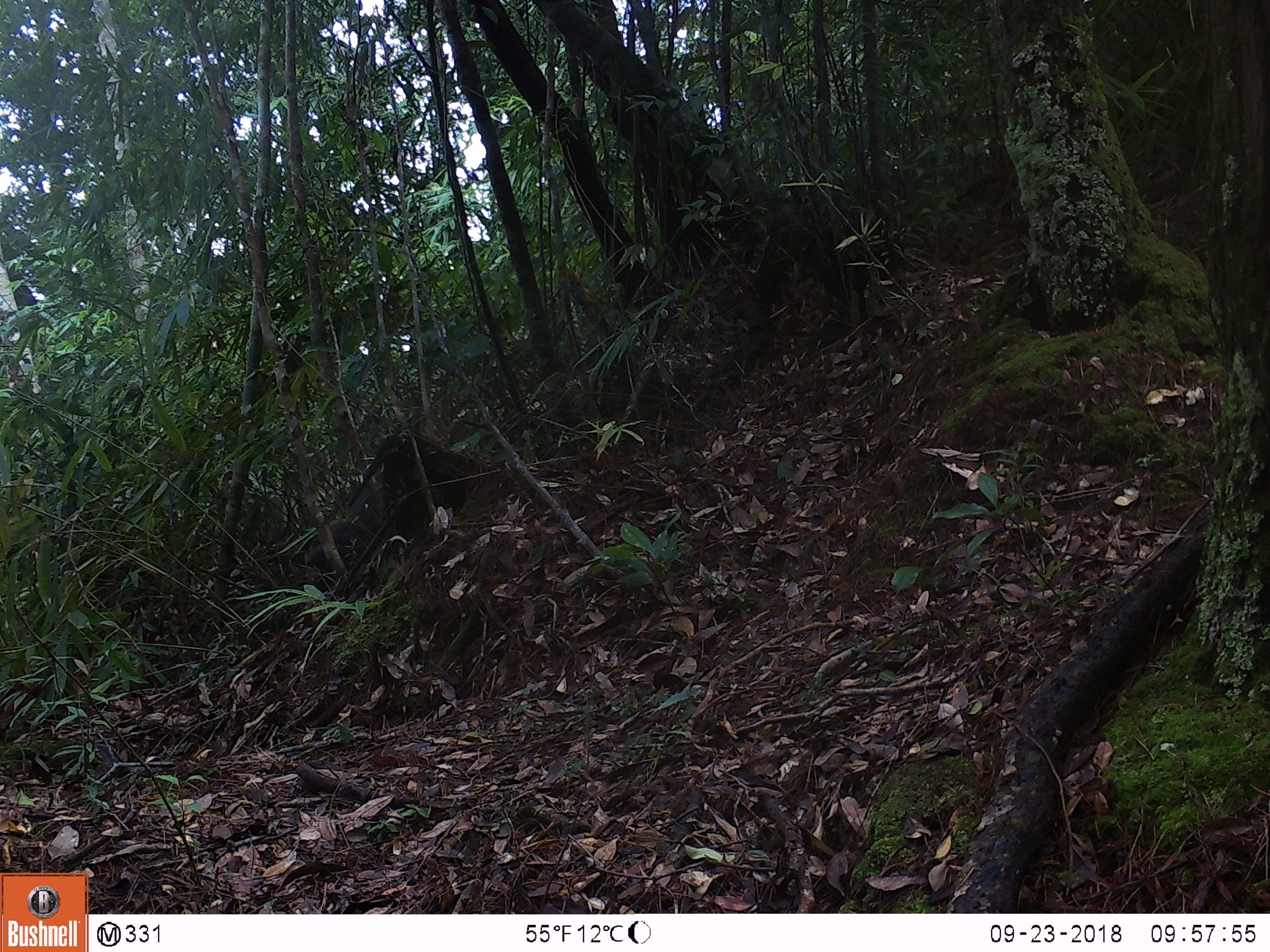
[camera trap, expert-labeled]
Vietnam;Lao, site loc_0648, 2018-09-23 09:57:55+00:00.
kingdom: Animalia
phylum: Chordata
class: Mammalia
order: Primates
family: Cercopithecidae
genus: Macaca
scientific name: Macaca arctoides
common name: stump-tailed macaque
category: stump tailed macaque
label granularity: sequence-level